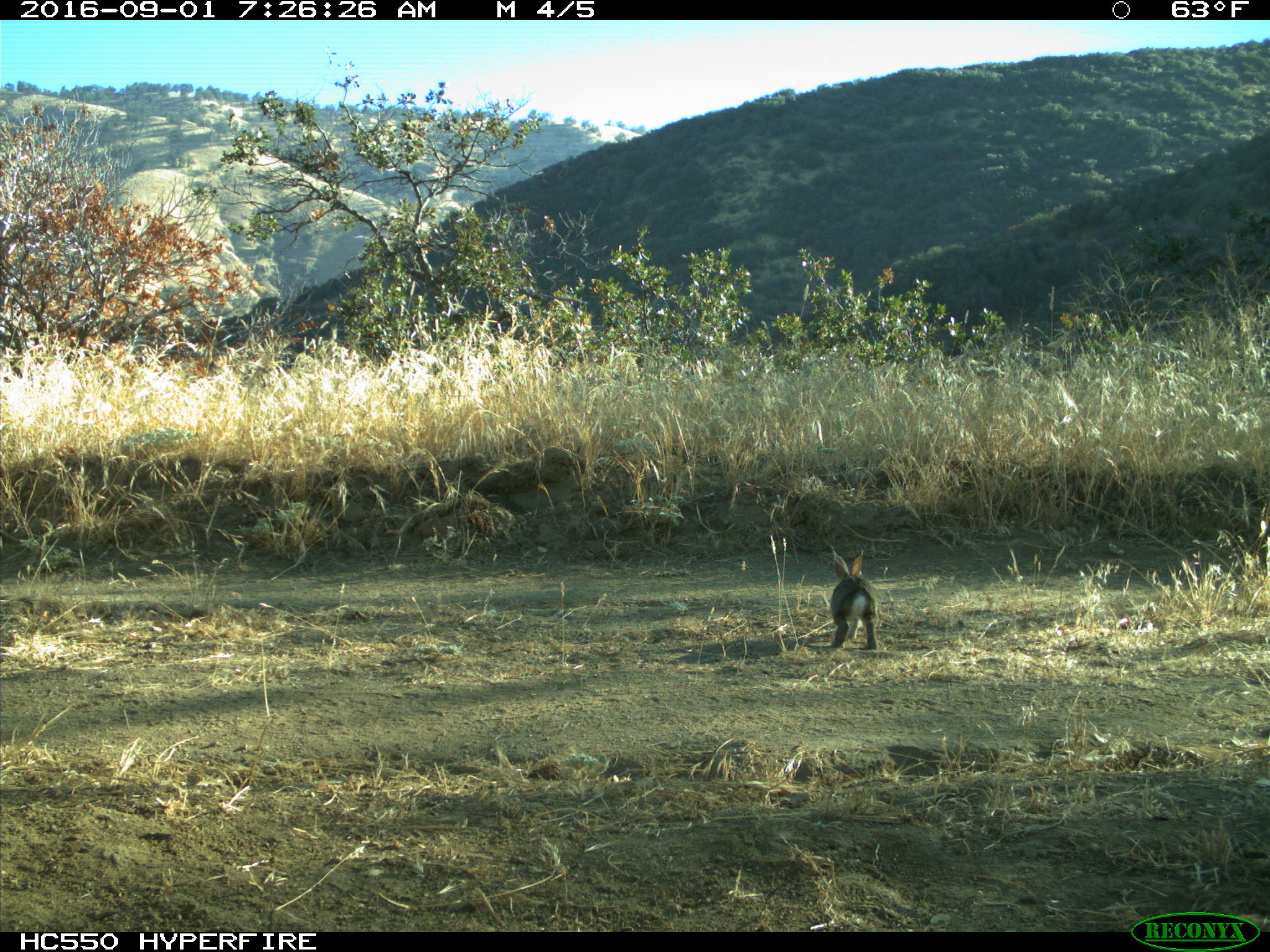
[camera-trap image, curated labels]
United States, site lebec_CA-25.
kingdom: Animalia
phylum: Chordata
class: Mammalia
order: Lagomorpha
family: Leporidae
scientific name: Leporidae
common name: rabbits and hares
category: unidentified rabbit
Unidentified rabbit (rabbits and hares) (Leporidae).